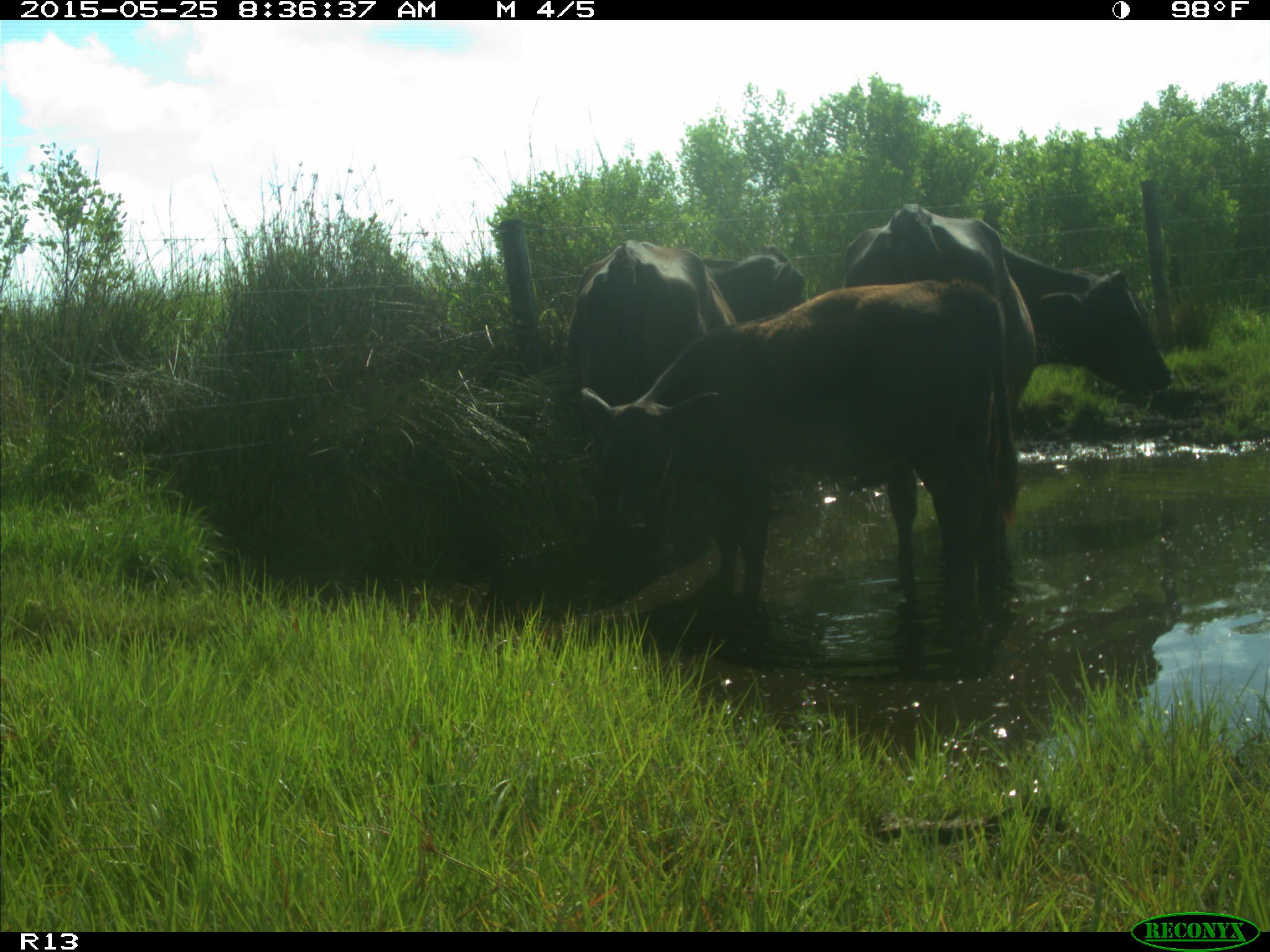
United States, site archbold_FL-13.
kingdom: Animalia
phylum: Chordata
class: Mammalia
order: Artiodactyla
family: Bovidae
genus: Bos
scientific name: Bos taurus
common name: domestic cow